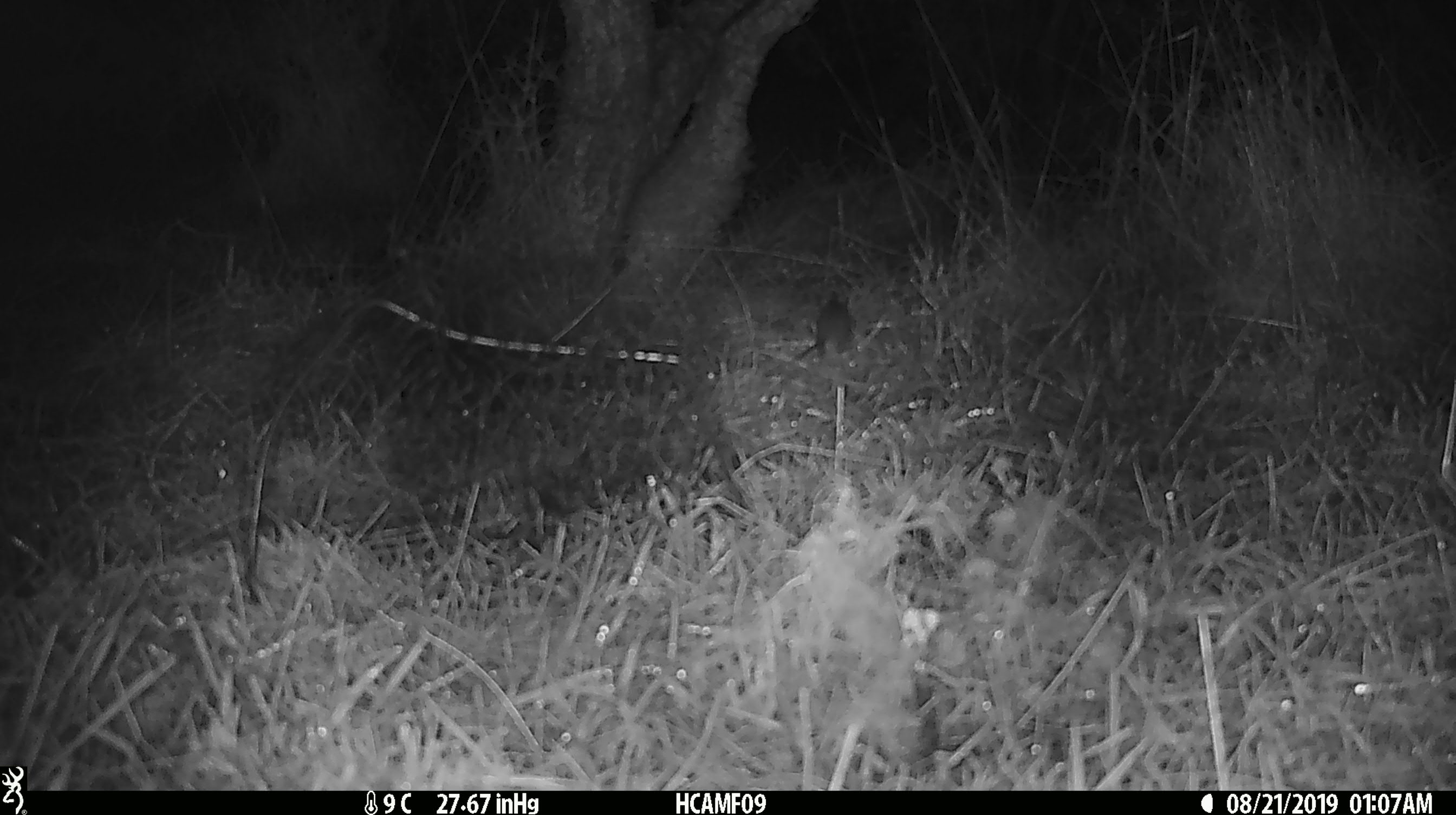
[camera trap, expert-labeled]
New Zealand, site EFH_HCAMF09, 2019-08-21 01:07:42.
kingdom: Animalia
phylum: Chordata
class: Mammalia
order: Rodentia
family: Muridae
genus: Mus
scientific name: Mus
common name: mouse